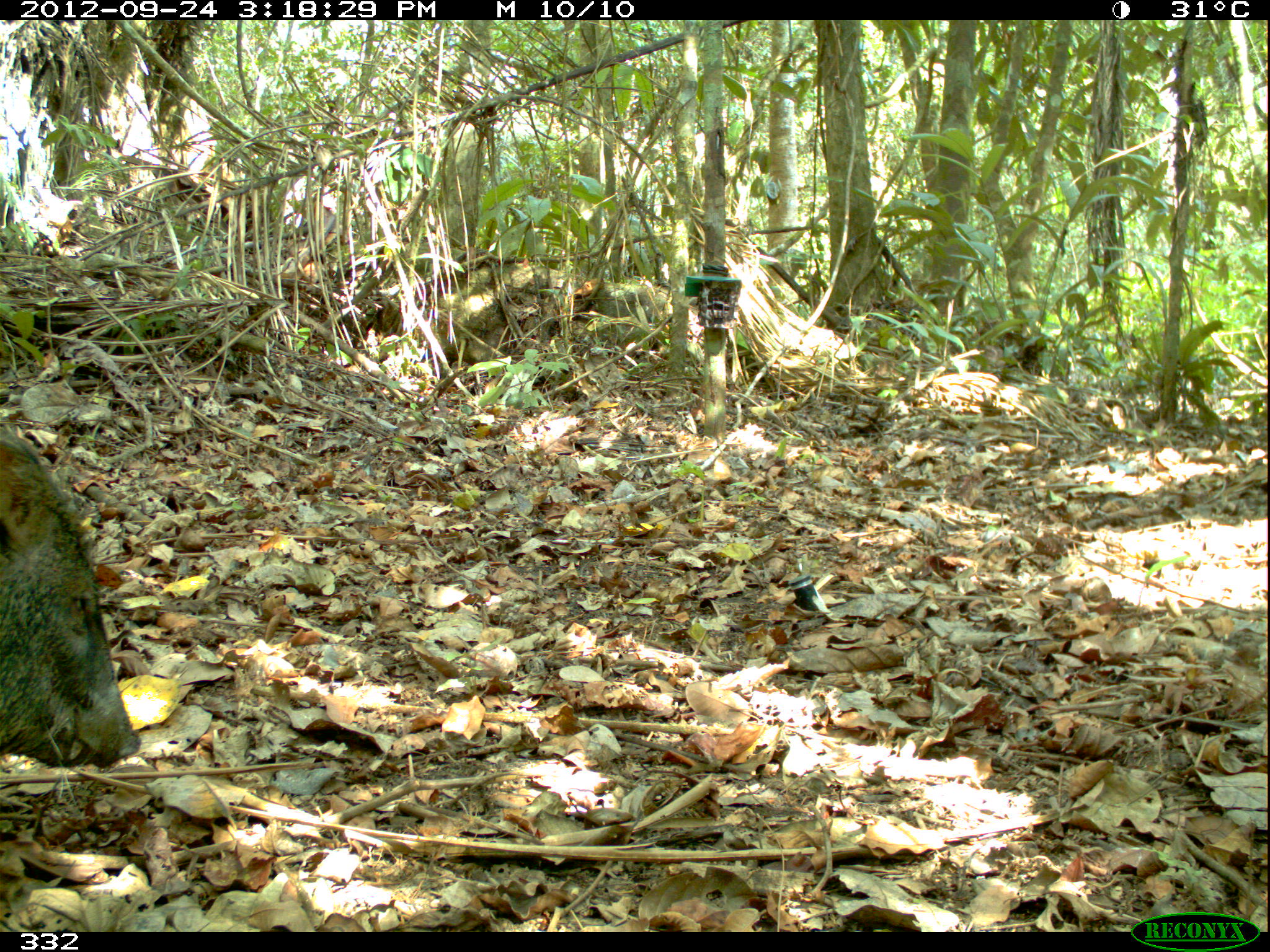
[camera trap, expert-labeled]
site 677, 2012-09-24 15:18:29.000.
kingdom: Animalia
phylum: Chordata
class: Mammalia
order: Artiodactyla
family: Tayassuidae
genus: Pecari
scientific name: Pecari tajacu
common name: collared peccary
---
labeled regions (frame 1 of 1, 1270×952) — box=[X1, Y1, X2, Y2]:
pecari tajacu: box=[0, 427, 142, 769]